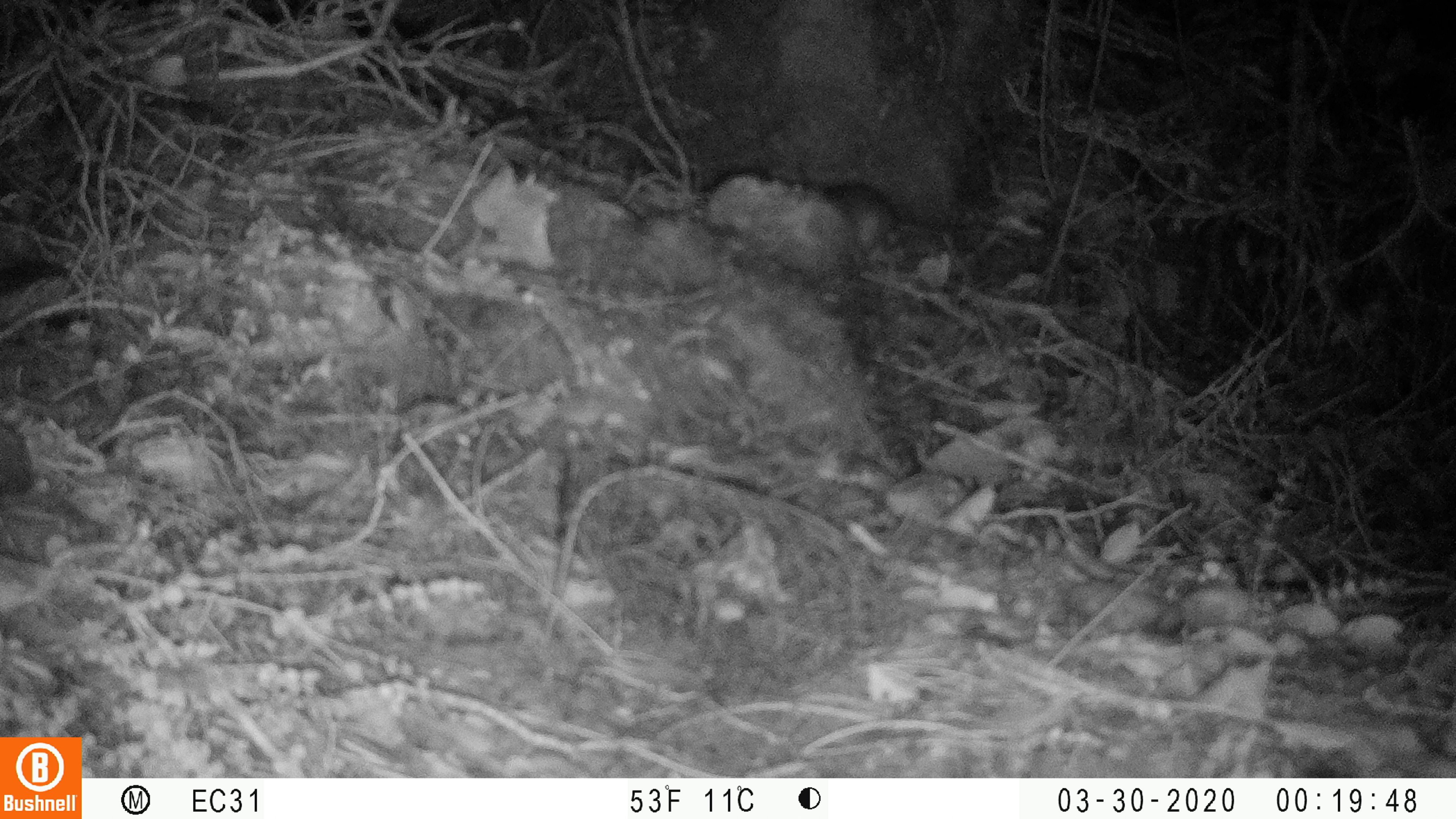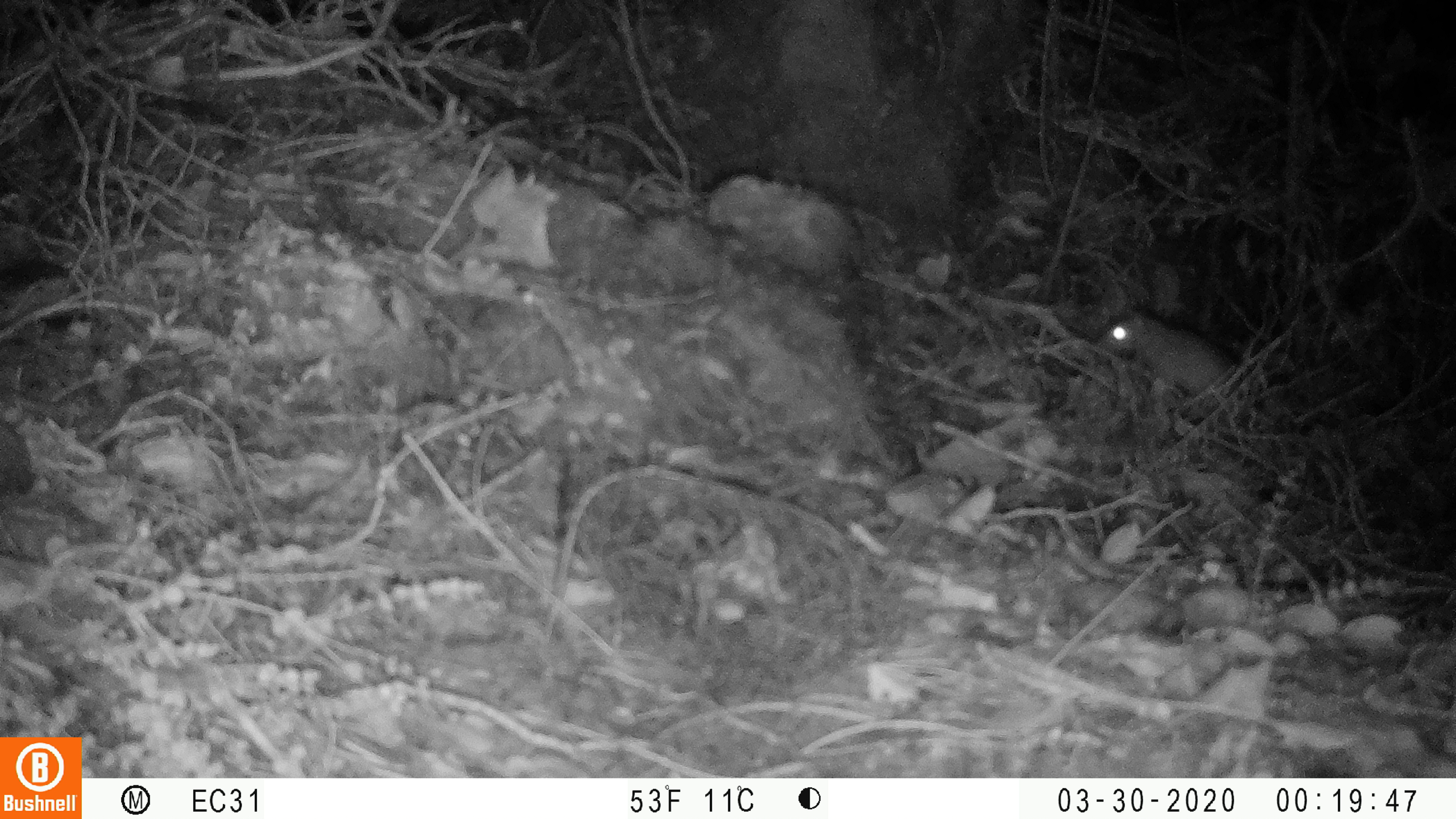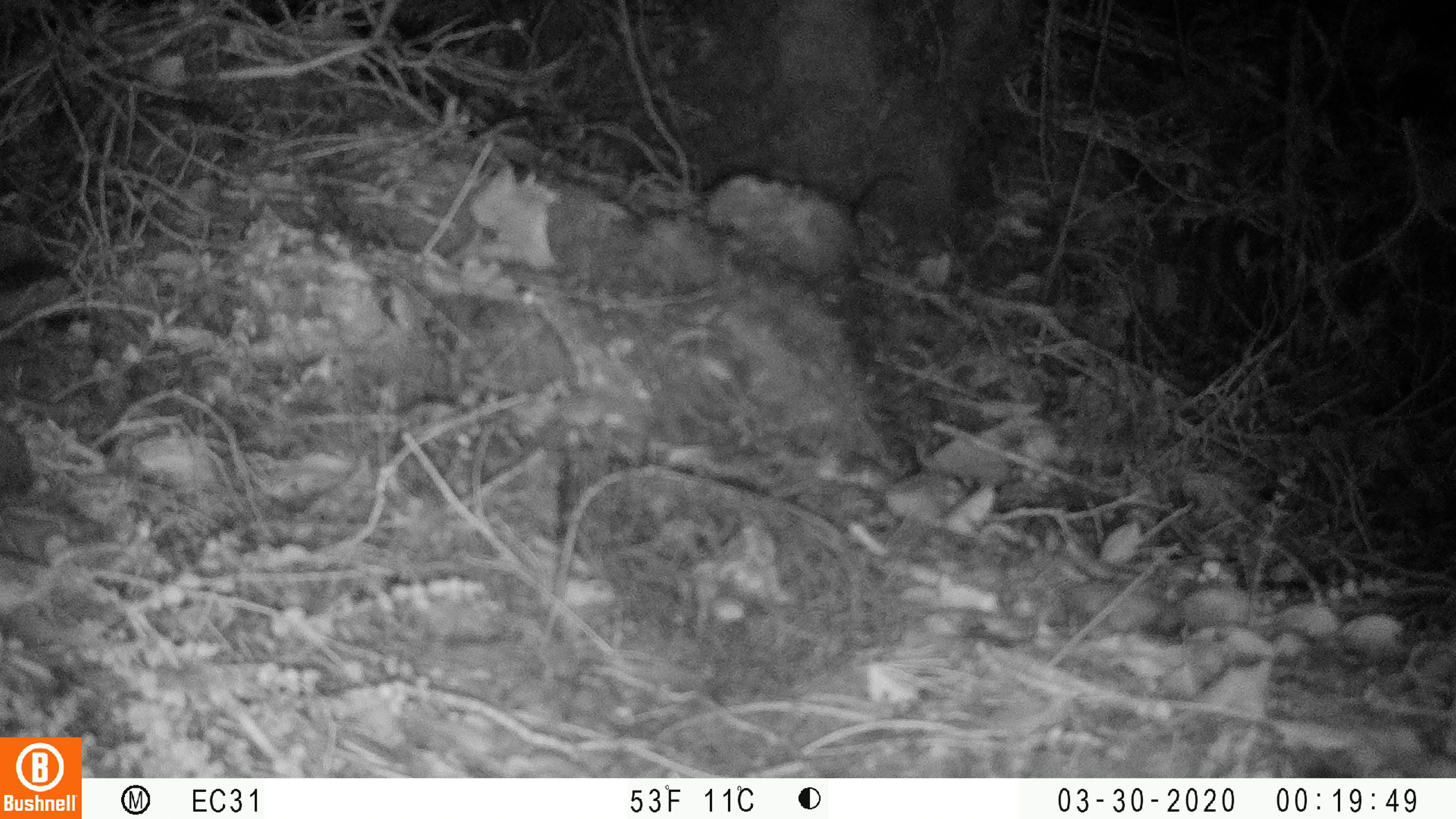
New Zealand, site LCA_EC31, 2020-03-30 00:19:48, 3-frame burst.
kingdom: Animalia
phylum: Chordata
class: Mammalia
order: Rodentia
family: Muridae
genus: Rattus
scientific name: Rattus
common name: rat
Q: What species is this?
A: Rat (Rattus).